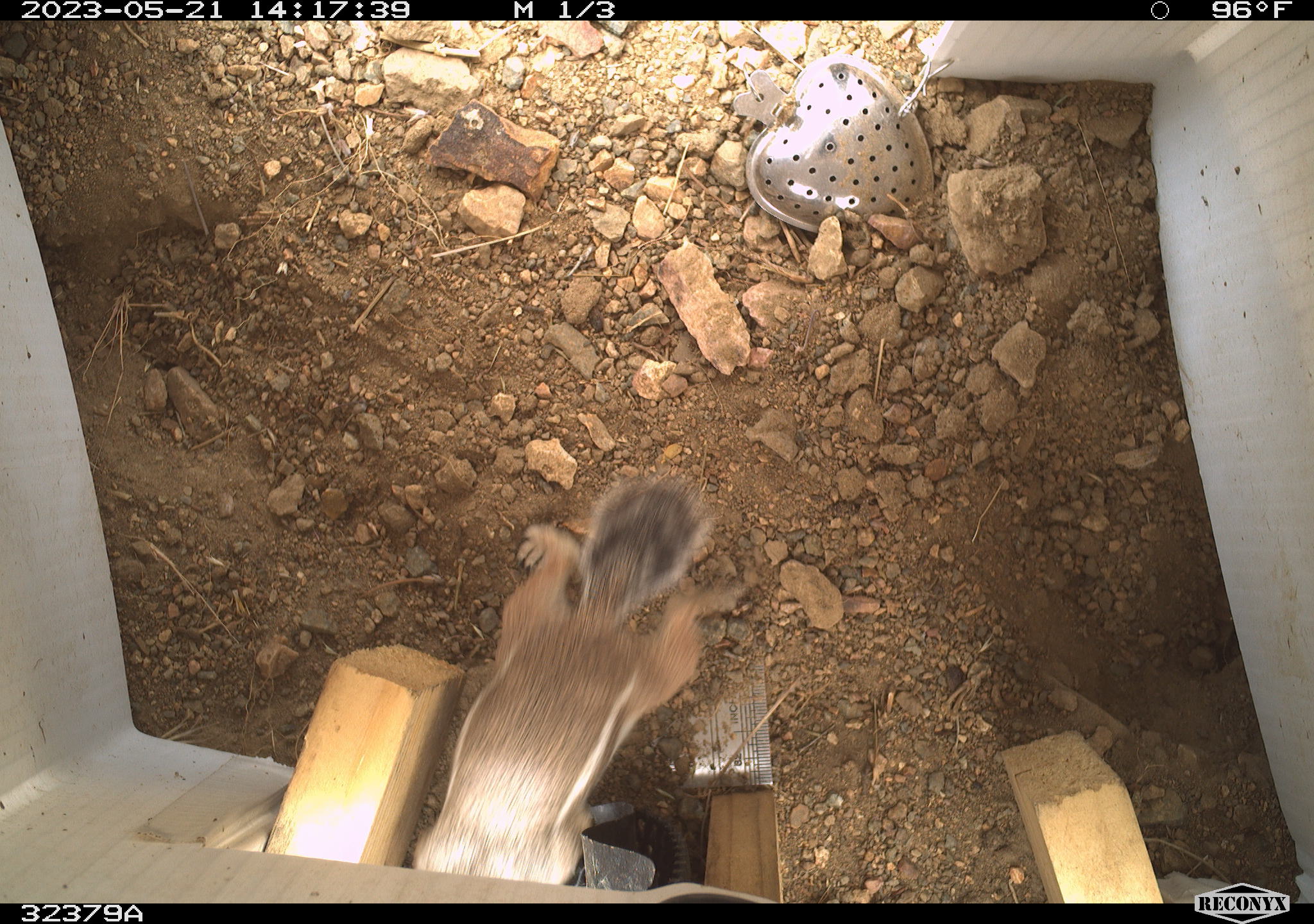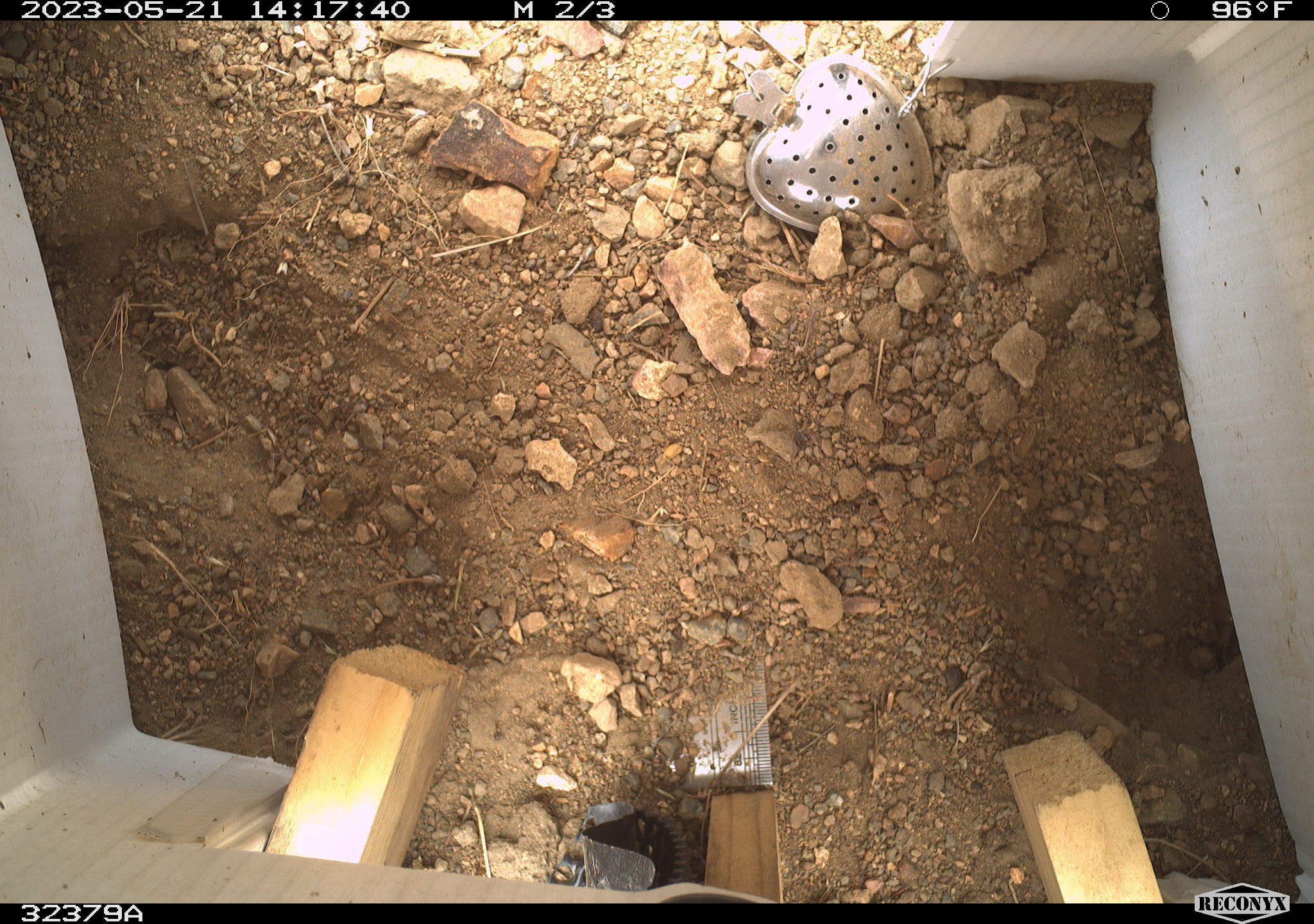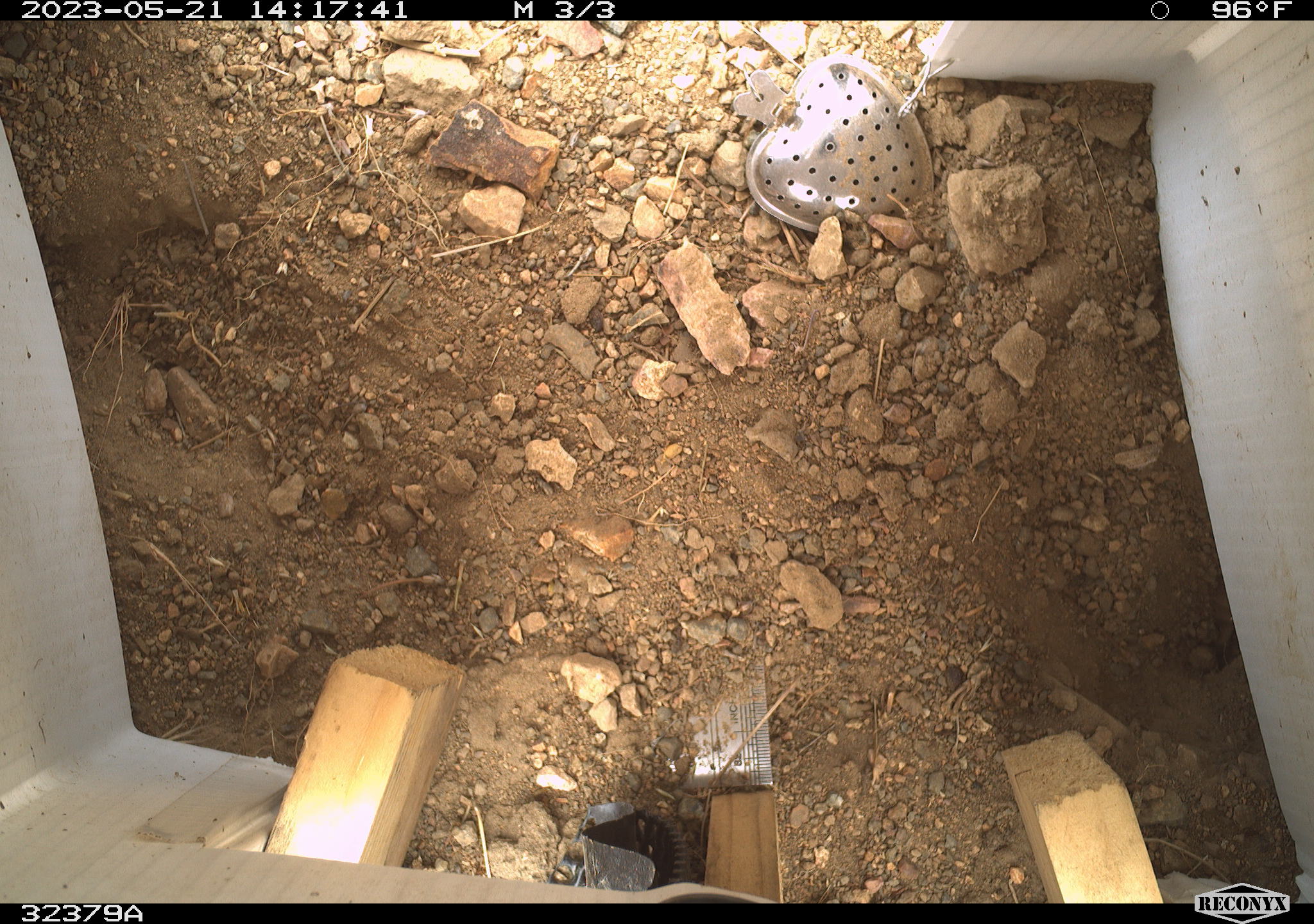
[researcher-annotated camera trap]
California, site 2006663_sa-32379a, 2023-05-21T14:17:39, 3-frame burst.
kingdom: Animalia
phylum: Chordata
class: Mammalia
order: Rodentia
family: Sciuridae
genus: Ammospermophilus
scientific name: Ammospermophilus leucurus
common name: white-tailed antelope squirrel